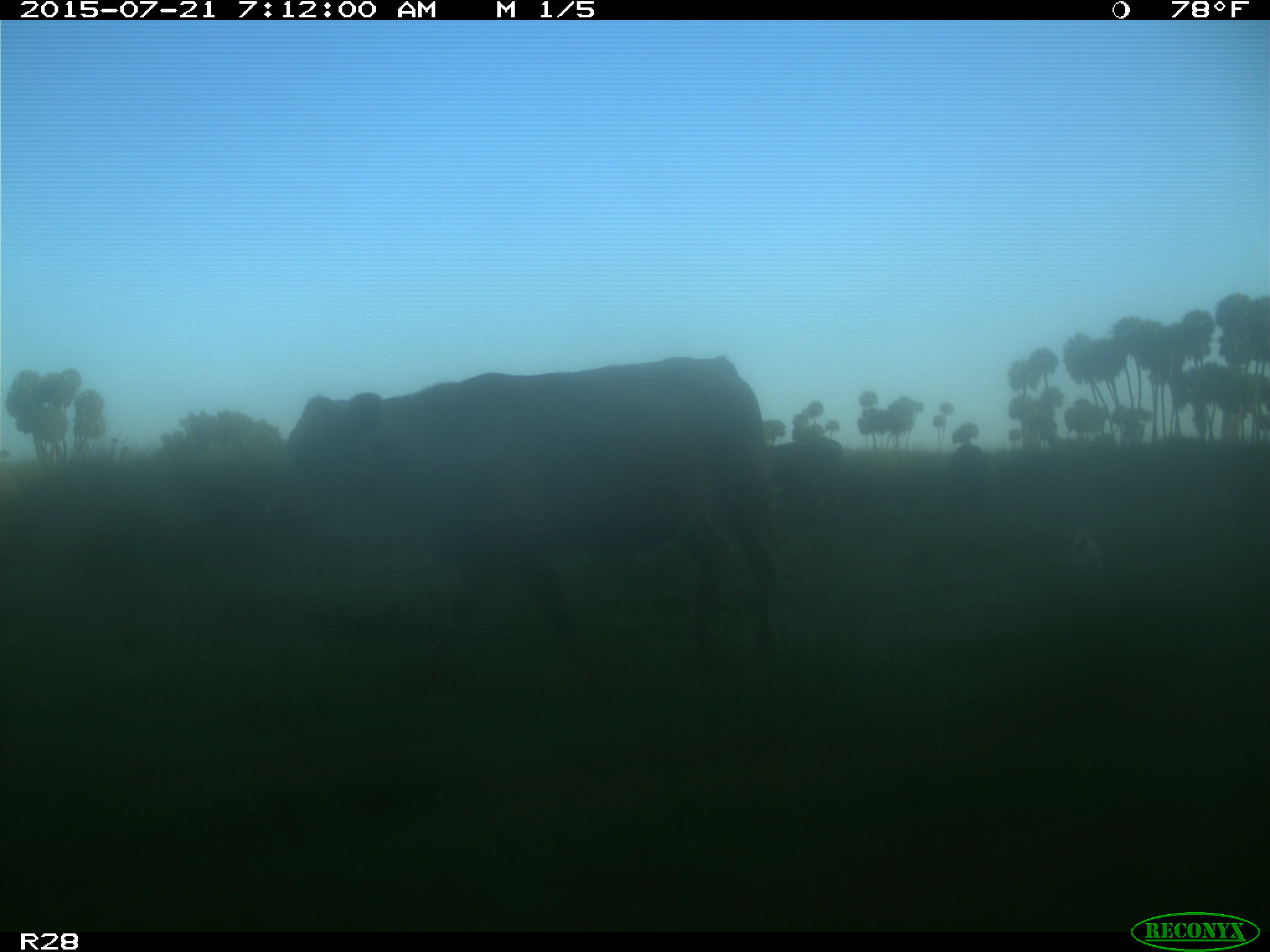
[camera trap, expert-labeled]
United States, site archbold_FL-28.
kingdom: Animalia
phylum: Chordata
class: Mammalia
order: Artiodactyla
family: Bovidae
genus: Bos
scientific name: Bos taurus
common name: domestic cow